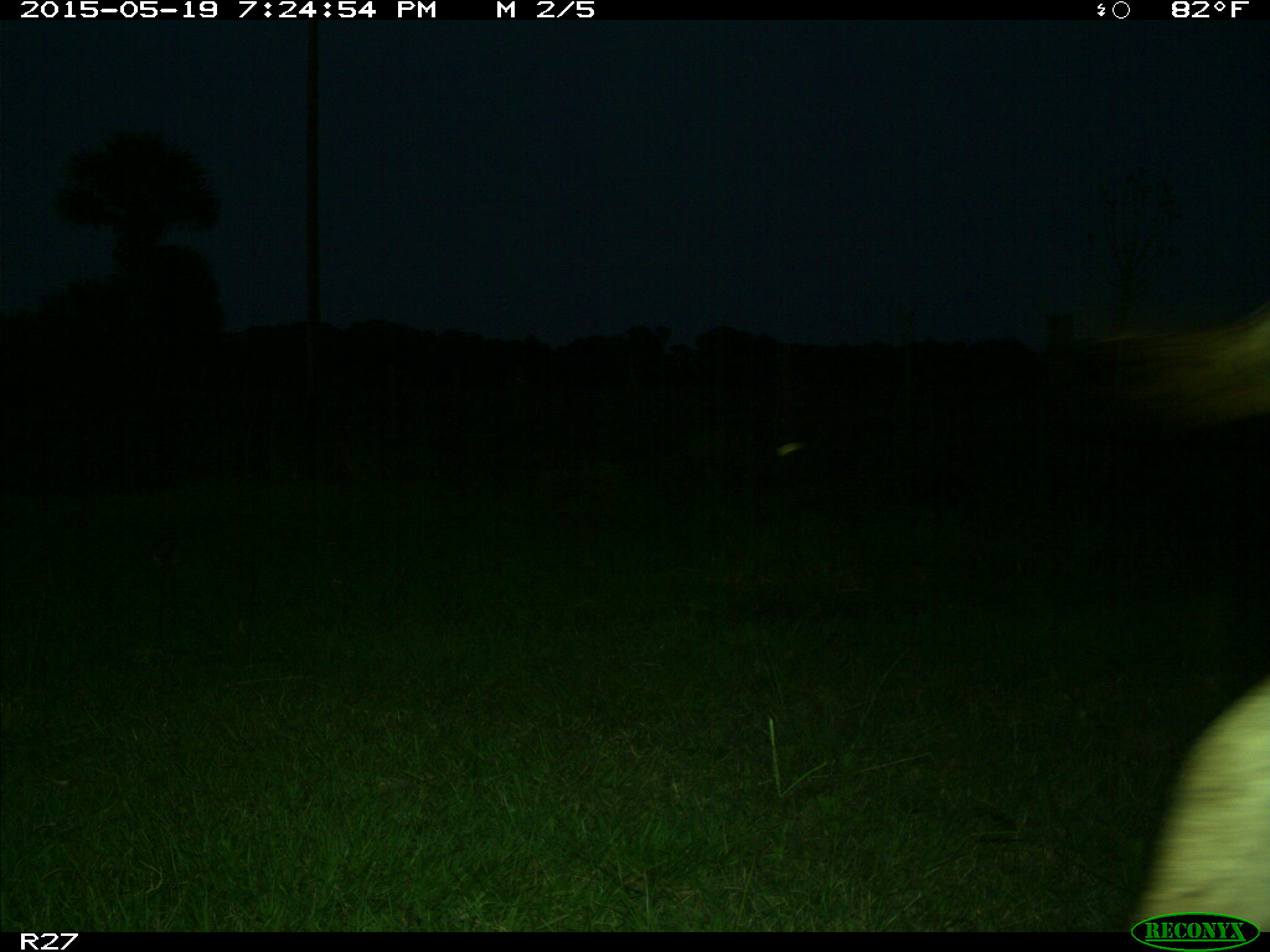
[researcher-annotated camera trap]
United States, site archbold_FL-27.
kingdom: Animalia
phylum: Chordata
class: Mammalia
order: Artiodactyla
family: Bovidae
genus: Bos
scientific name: Bos taurus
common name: domestic cow